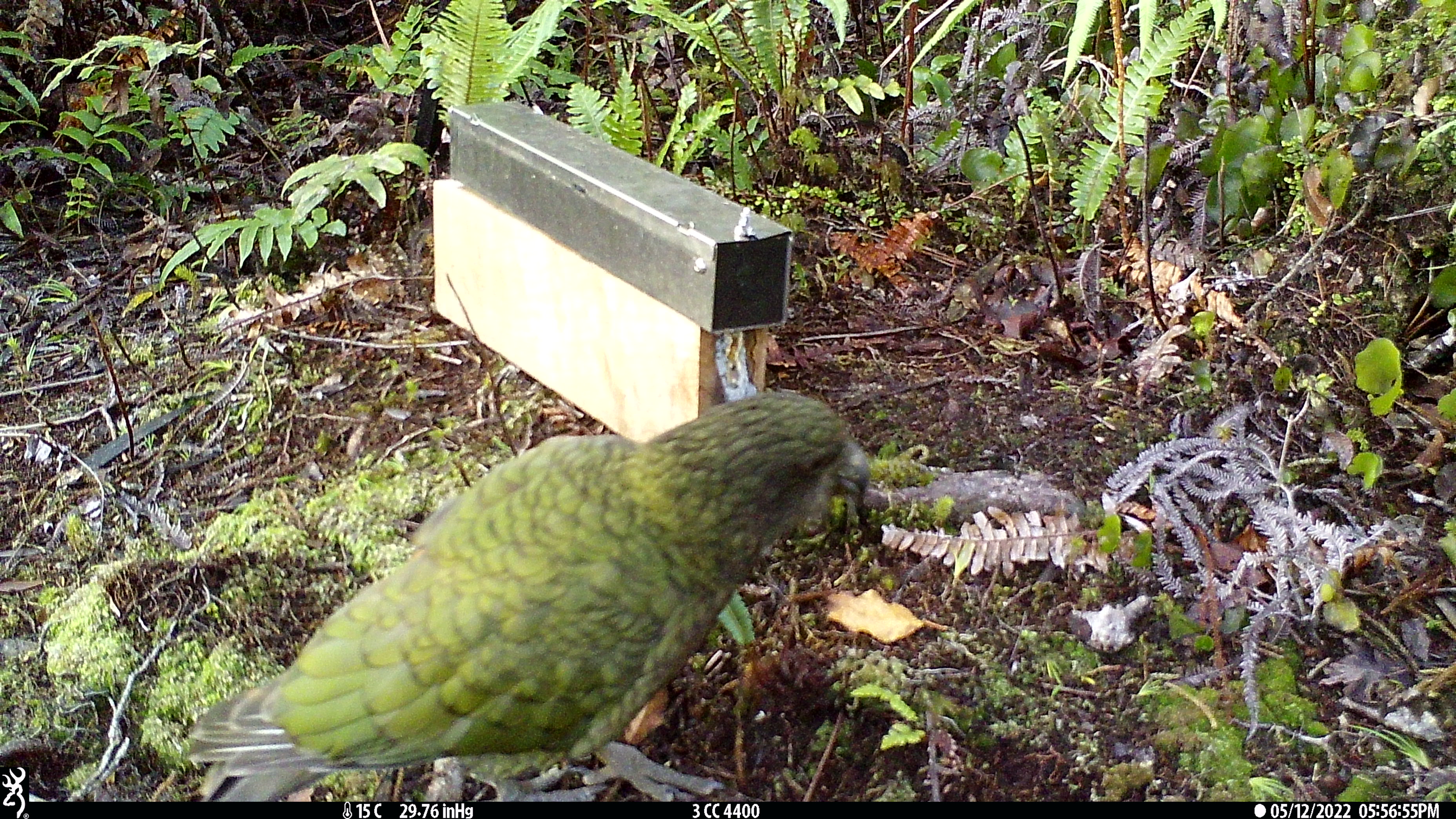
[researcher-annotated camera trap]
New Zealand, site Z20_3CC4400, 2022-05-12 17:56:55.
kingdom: Animalia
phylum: Chordata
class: Aves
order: Psittaciformes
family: Strigopidae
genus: Nestor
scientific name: Nestor notabilis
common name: kea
Kea (Nestor notabilis).